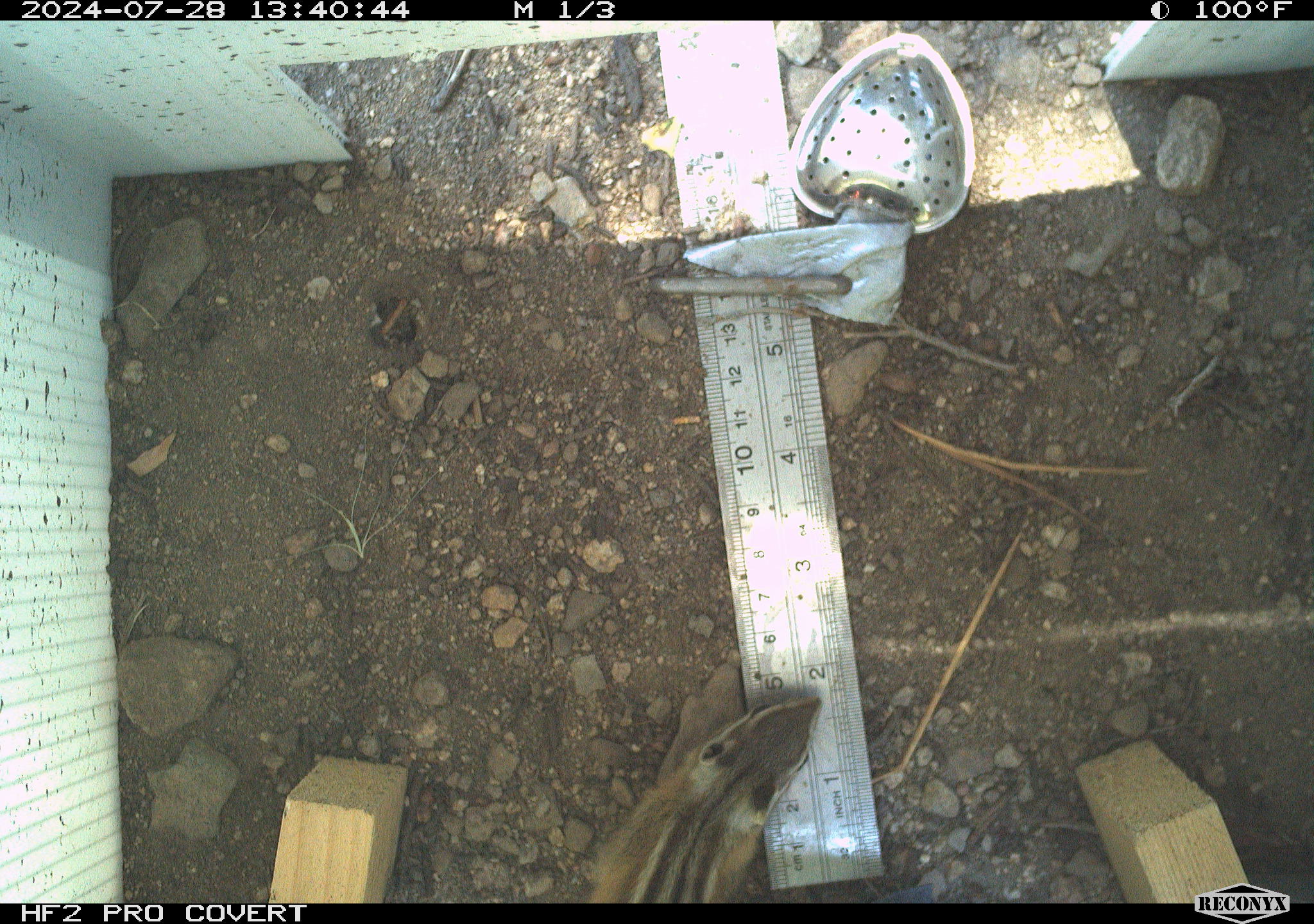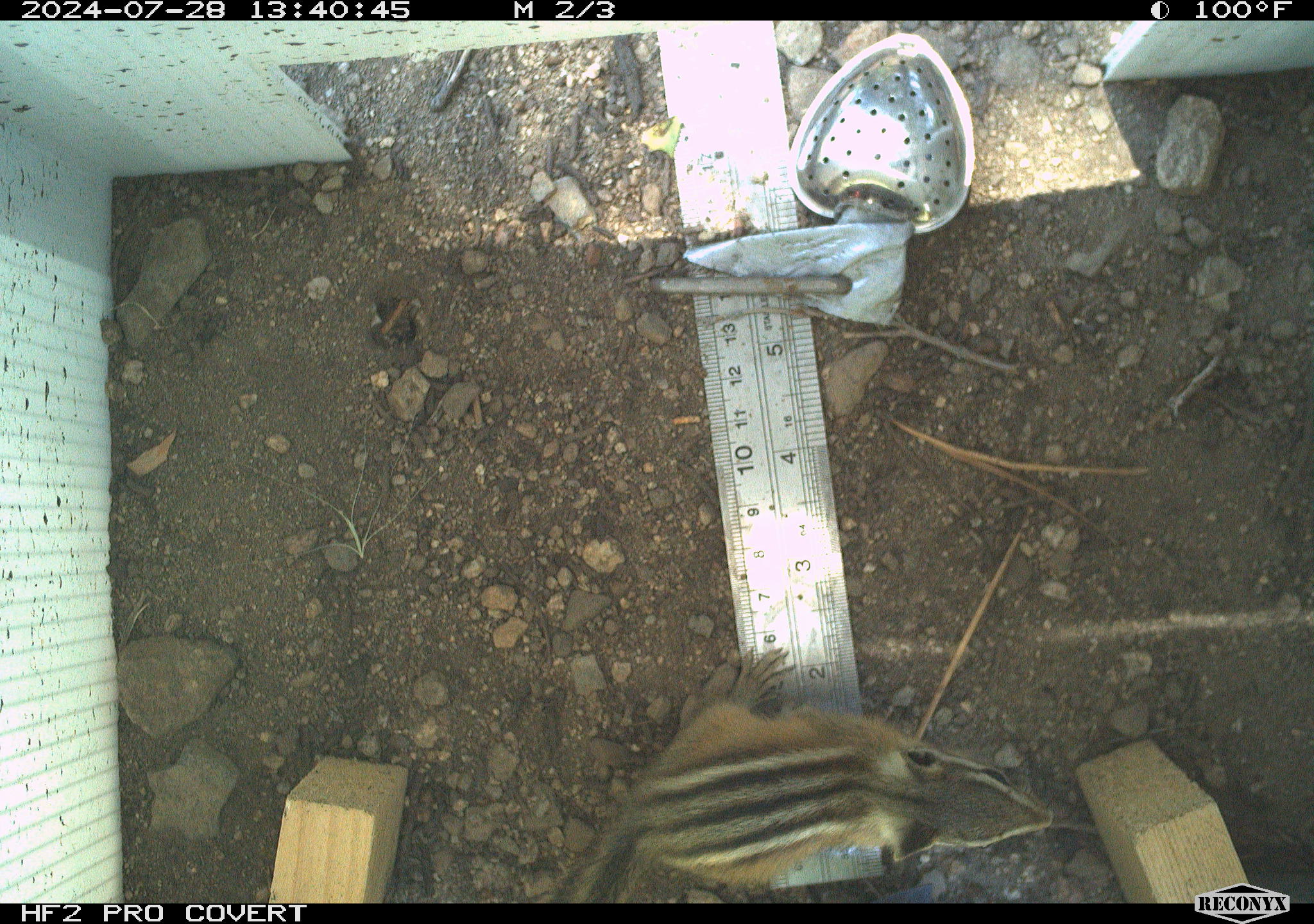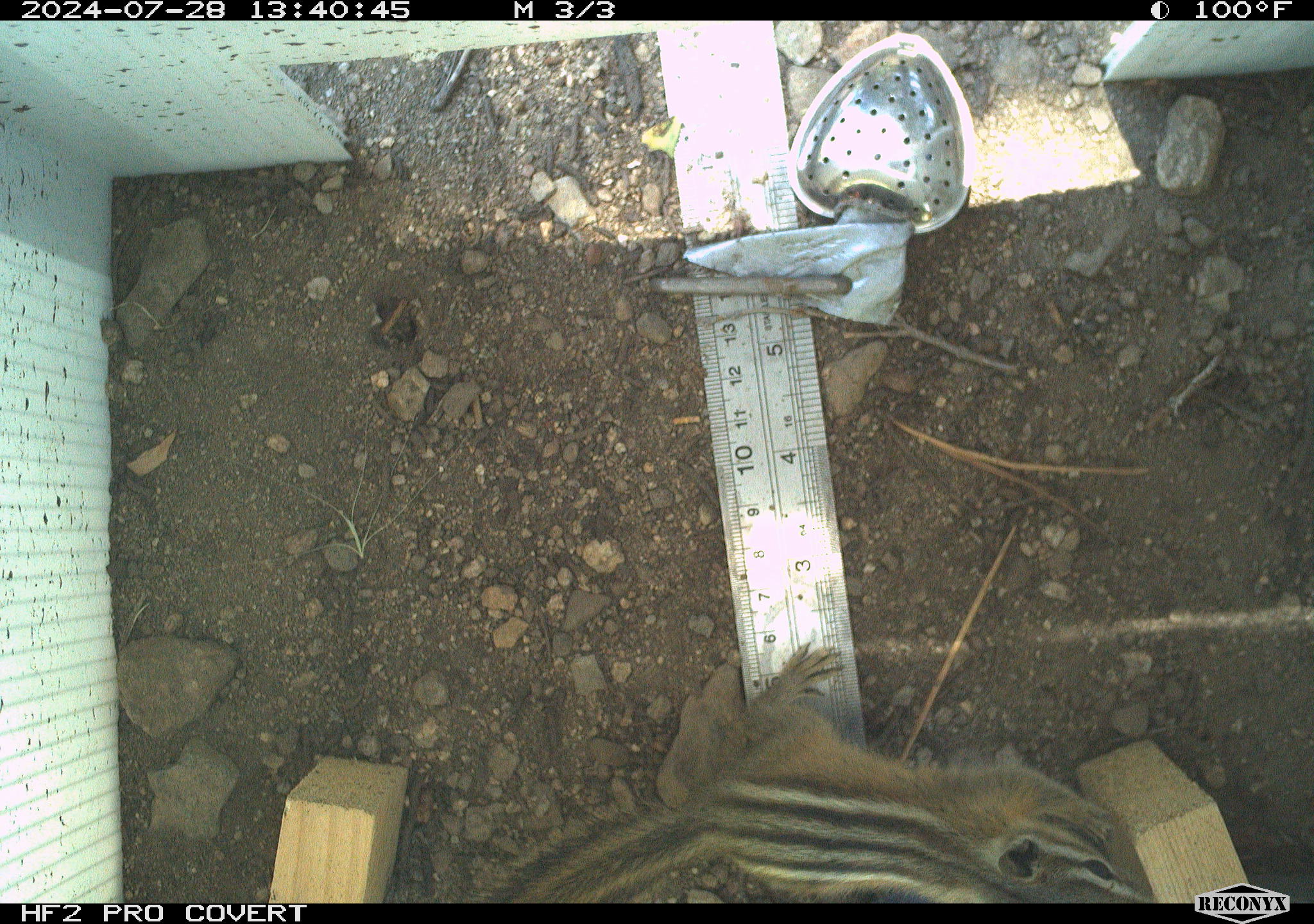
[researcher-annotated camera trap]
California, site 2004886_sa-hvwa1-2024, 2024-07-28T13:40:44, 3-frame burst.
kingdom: Animalia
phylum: Chordata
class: Mammalia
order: Rodentia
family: Sciuridae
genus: Neotamias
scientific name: Neotamias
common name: western chipmunks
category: neotamias species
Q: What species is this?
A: Neotamias species (western chipmunks) (Neotamias).